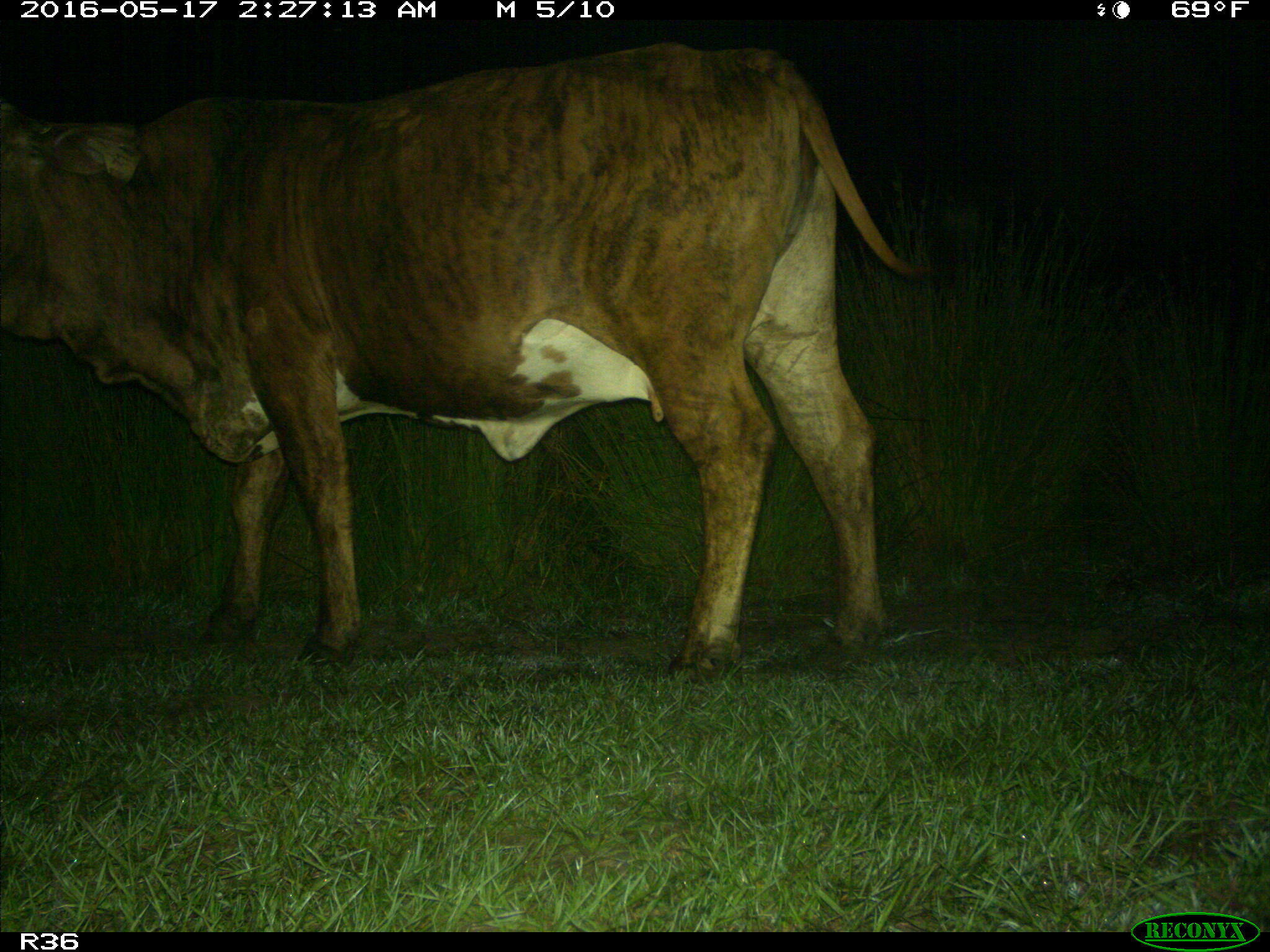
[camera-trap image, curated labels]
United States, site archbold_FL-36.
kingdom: Animalia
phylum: Chordata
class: Mammalia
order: Artiodactyla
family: Bovidae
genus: Bos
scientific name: Bos taurus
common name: domestic cow